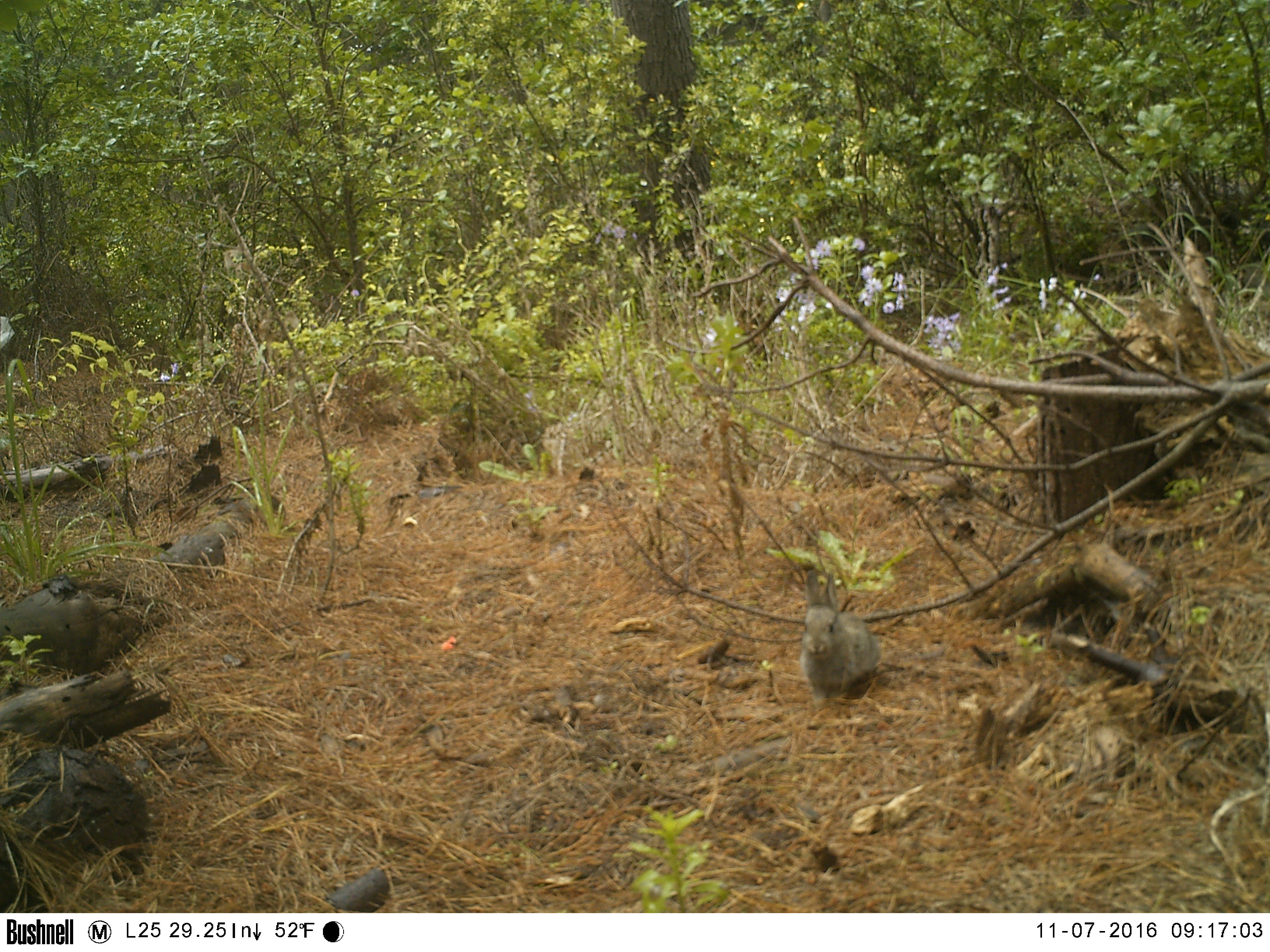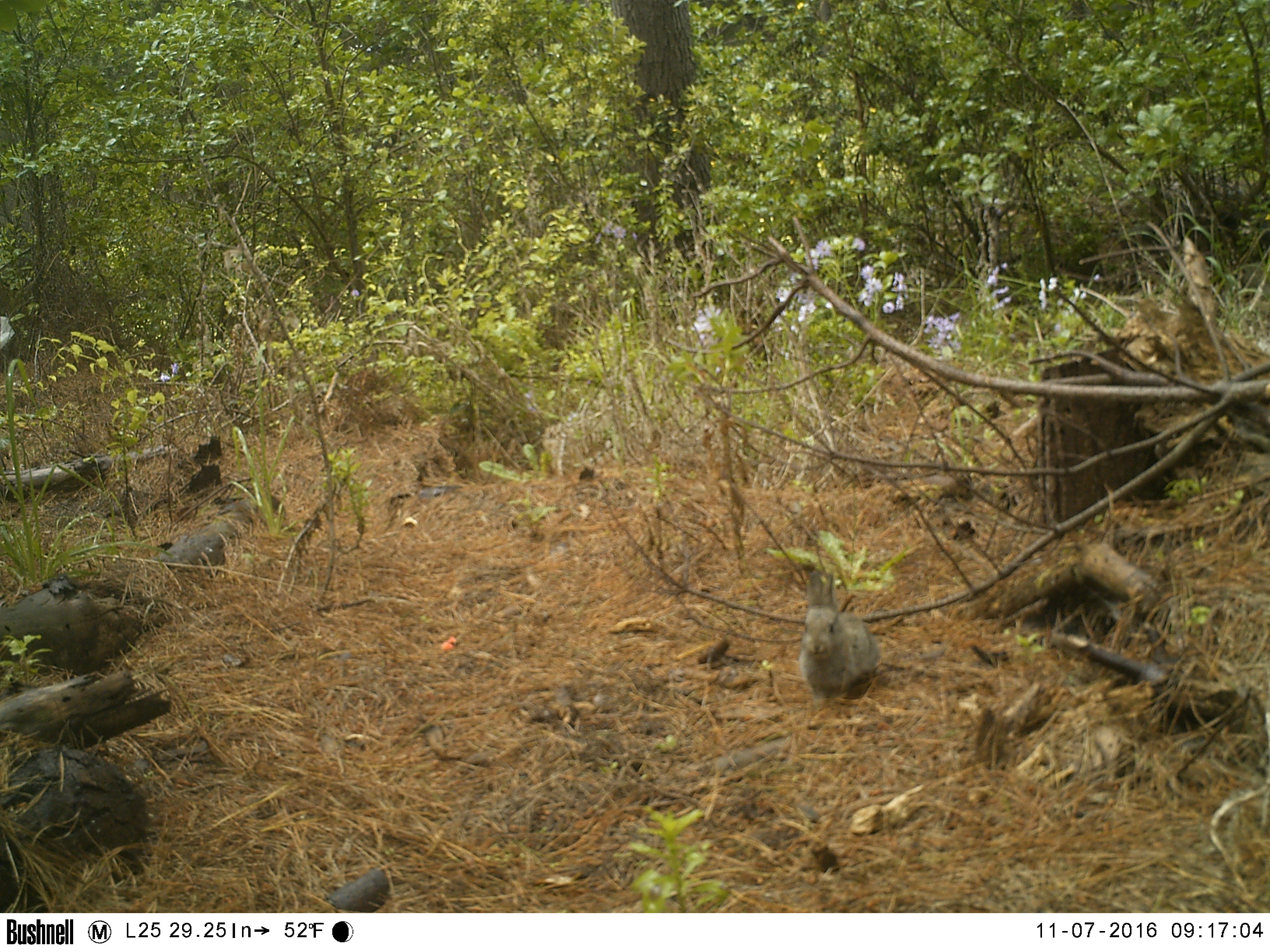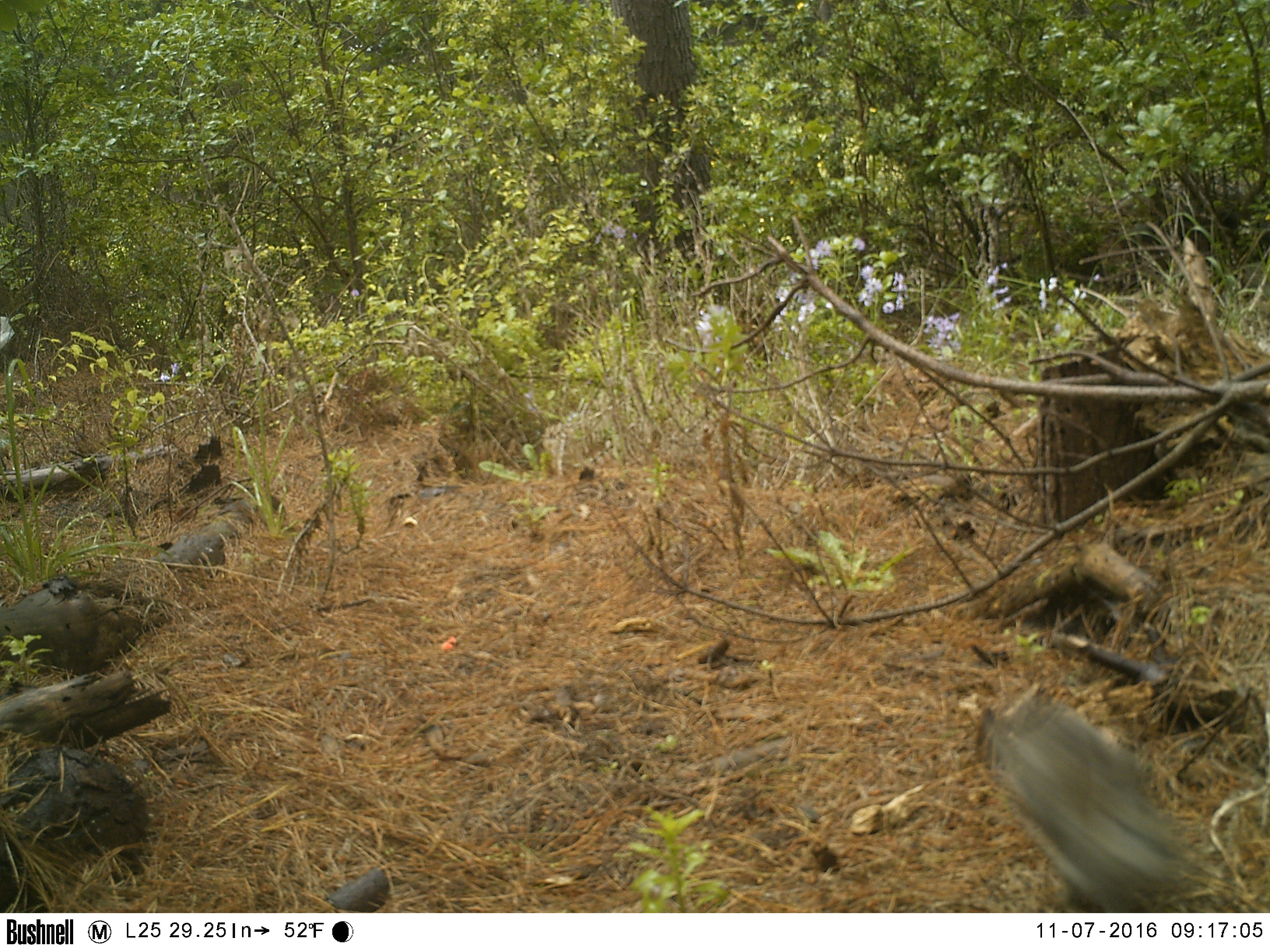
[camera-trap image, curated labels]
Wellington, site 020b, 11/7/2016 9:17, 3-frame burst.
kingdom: Animalia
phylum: Chordata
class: Mammalia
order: Lagomorpha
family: Leporidae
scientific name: Leporidae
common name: rabbit